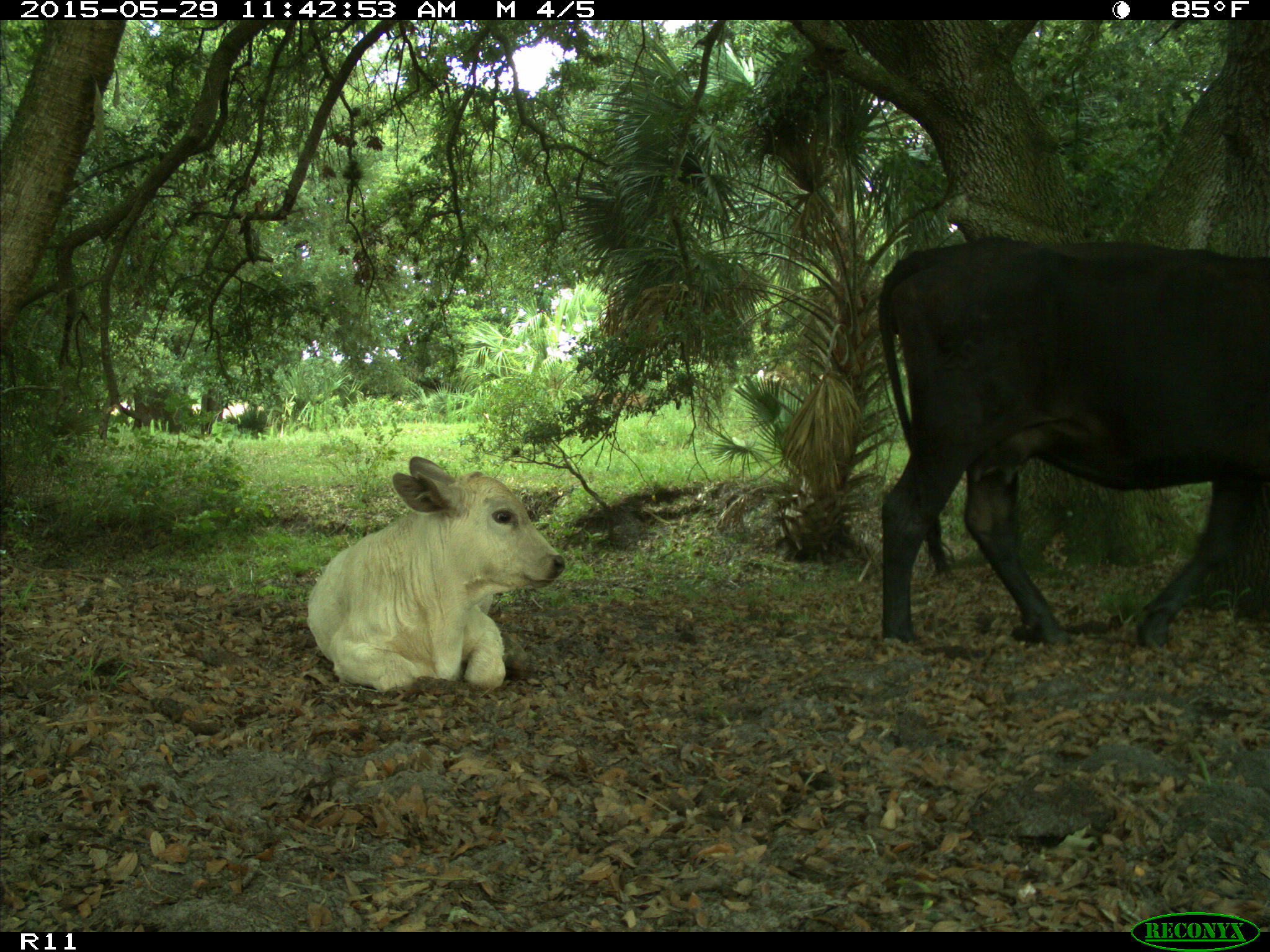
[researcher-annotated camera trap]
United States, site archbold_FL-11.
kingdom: Animalia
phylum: Chordata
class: Mammalia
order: Artiodactyla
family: Bovidae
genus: Bos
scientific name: Bos taurus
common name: domestic cow